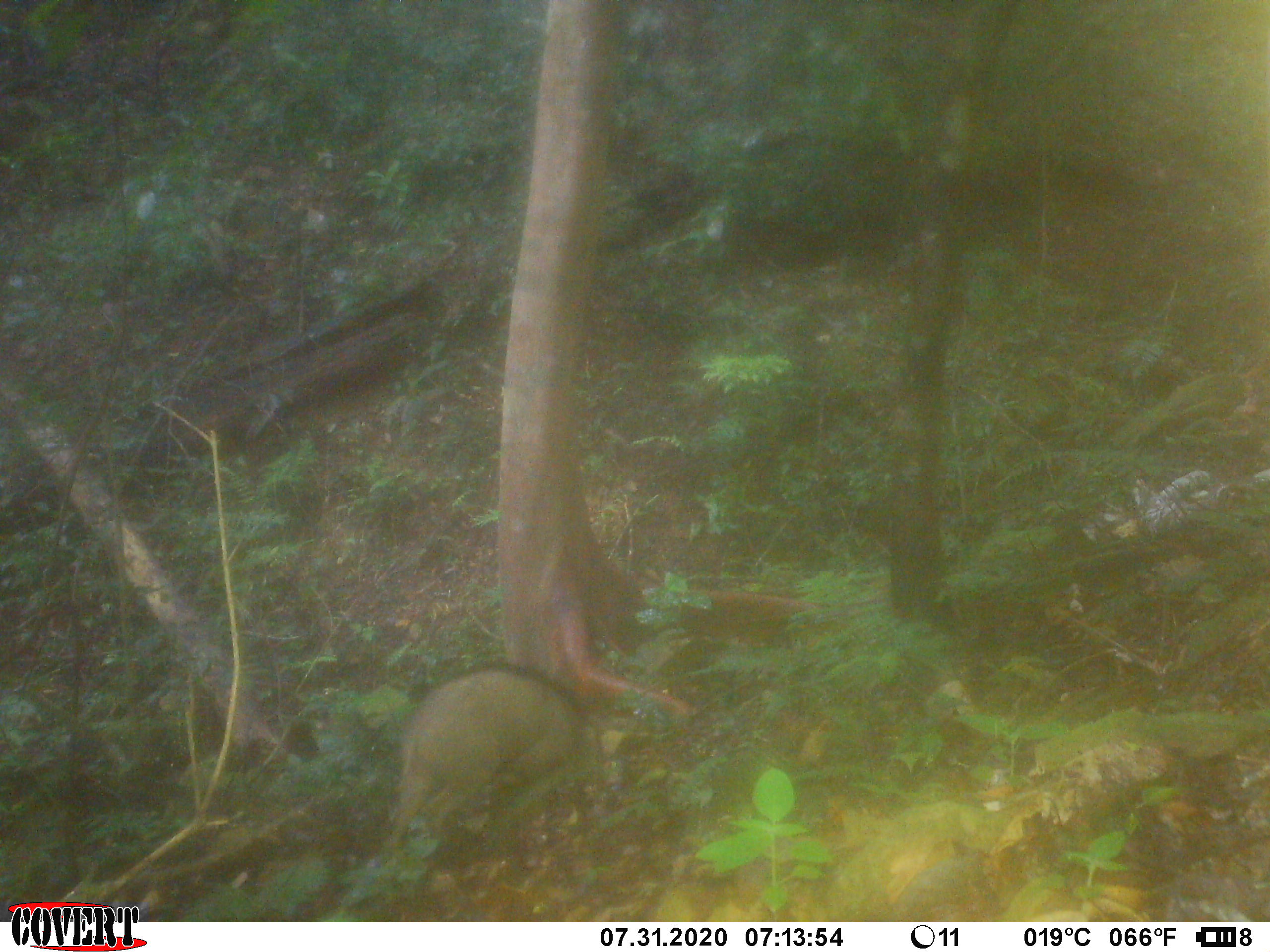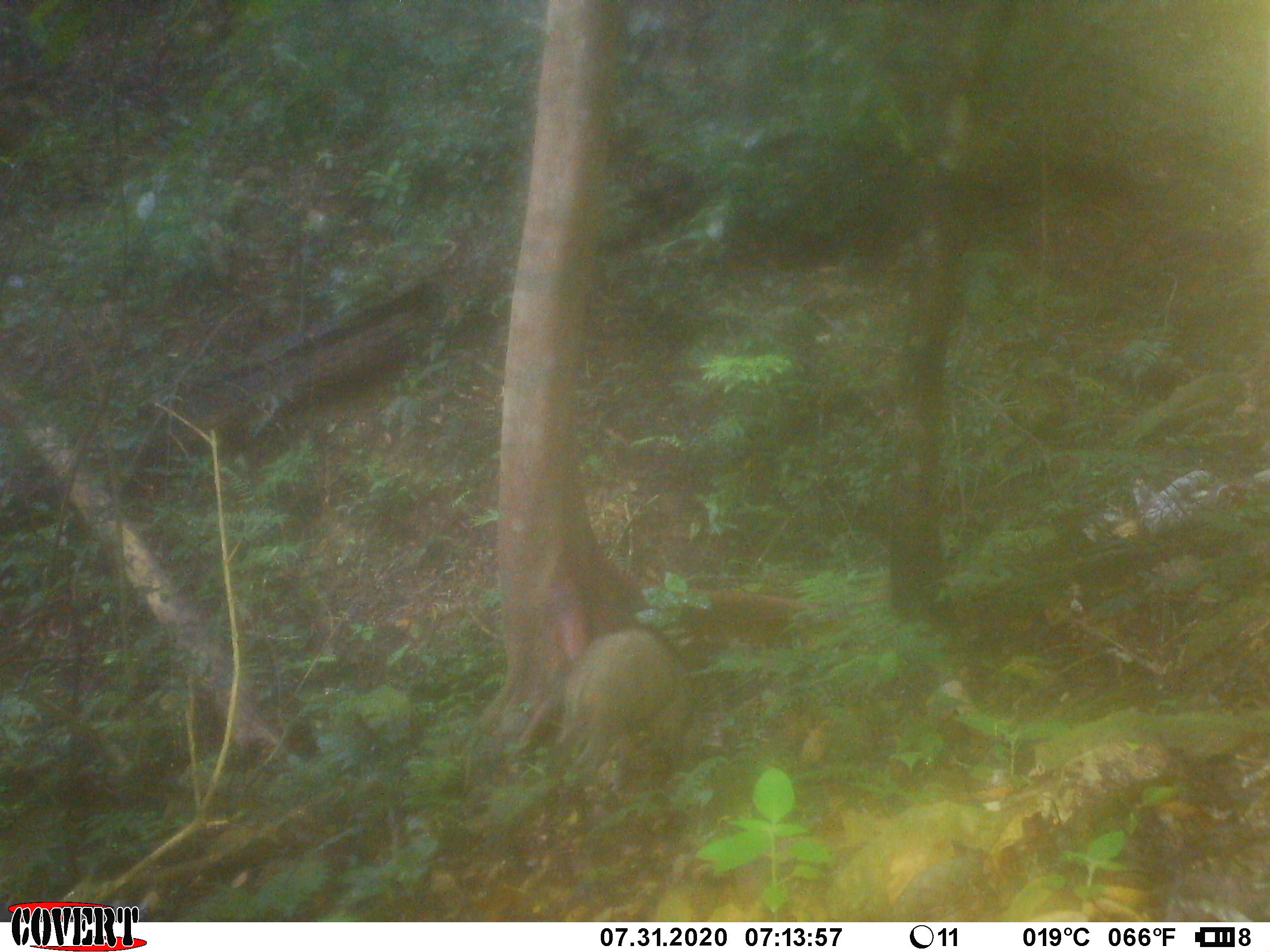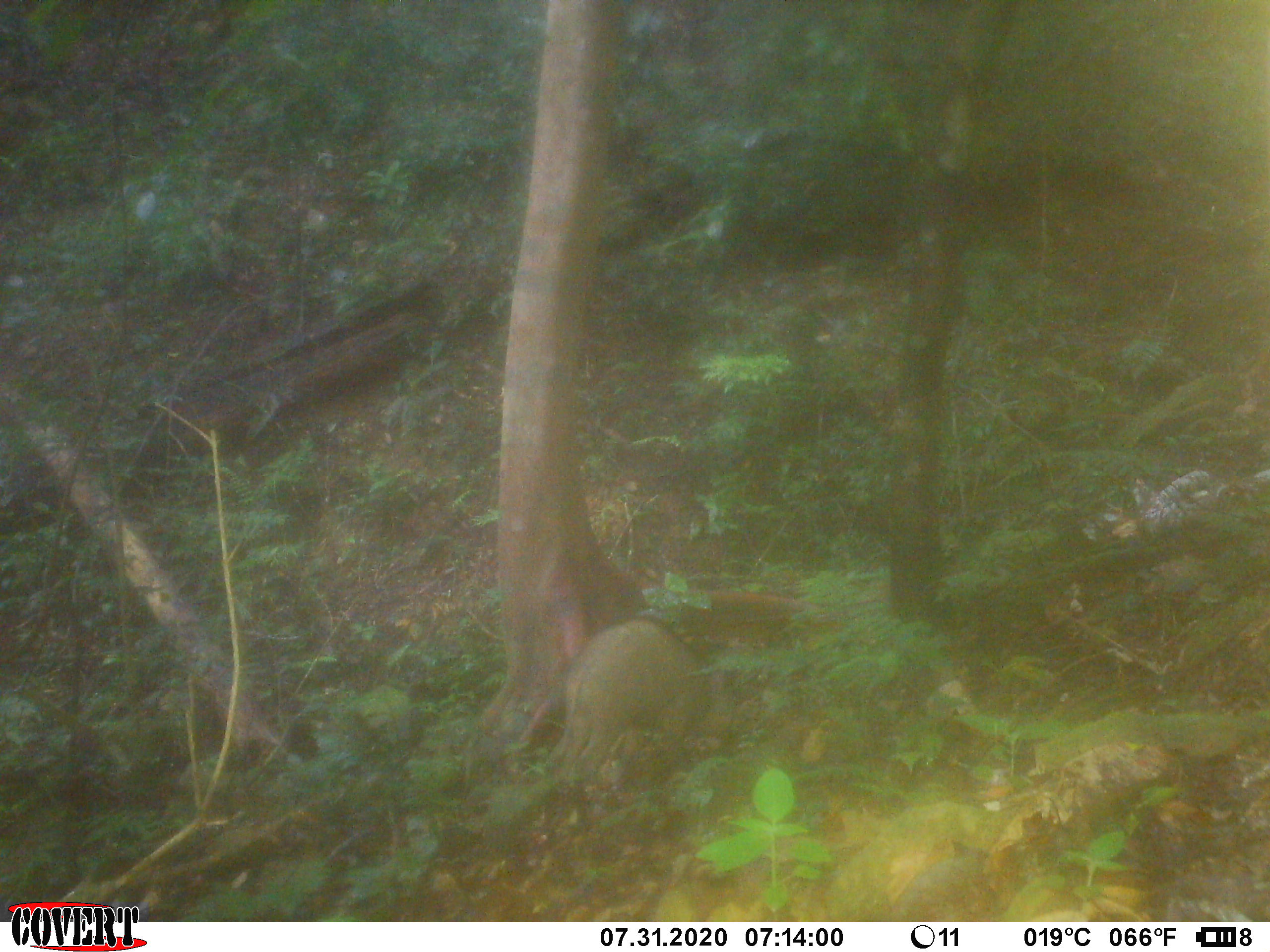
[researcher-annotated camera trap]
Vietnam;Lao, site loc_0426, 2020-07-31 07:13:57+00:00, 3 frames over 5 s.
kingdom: Animalia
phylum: Chordata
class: Mammalia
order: Artiodactyla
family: Suidae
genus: Sus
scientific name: Sus scrofa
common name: eurasian wild pig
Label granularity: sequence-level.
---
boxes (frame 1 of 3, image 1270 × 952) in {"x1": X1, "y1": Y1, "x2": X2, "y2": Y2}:
eurasian wild pig: {"x1": 389, "y1": 659, "x2": 579, "y2": 849}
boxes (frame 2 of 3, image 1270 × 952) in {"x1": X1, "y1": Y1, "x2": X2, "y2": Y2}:
eurasian wild pig: {"x1": 552, "y1": 627, "x2": 683, "y2": 763}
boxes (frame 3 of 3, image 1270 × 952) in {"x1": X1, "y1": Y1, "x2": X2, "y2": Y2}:
eurasian wild pig: {"x1": 562, "y1": 618, "x2": 700, "y2": 784}